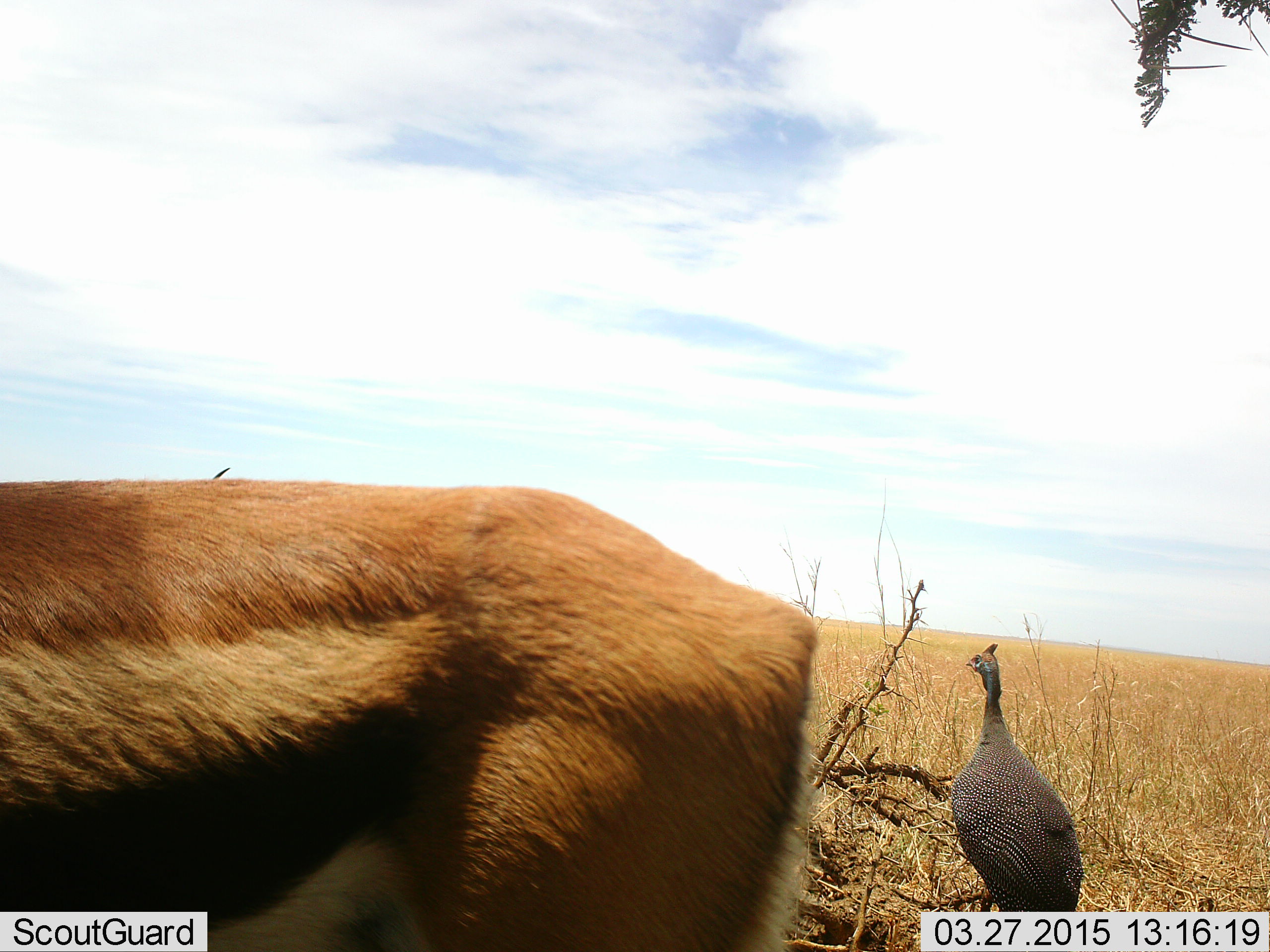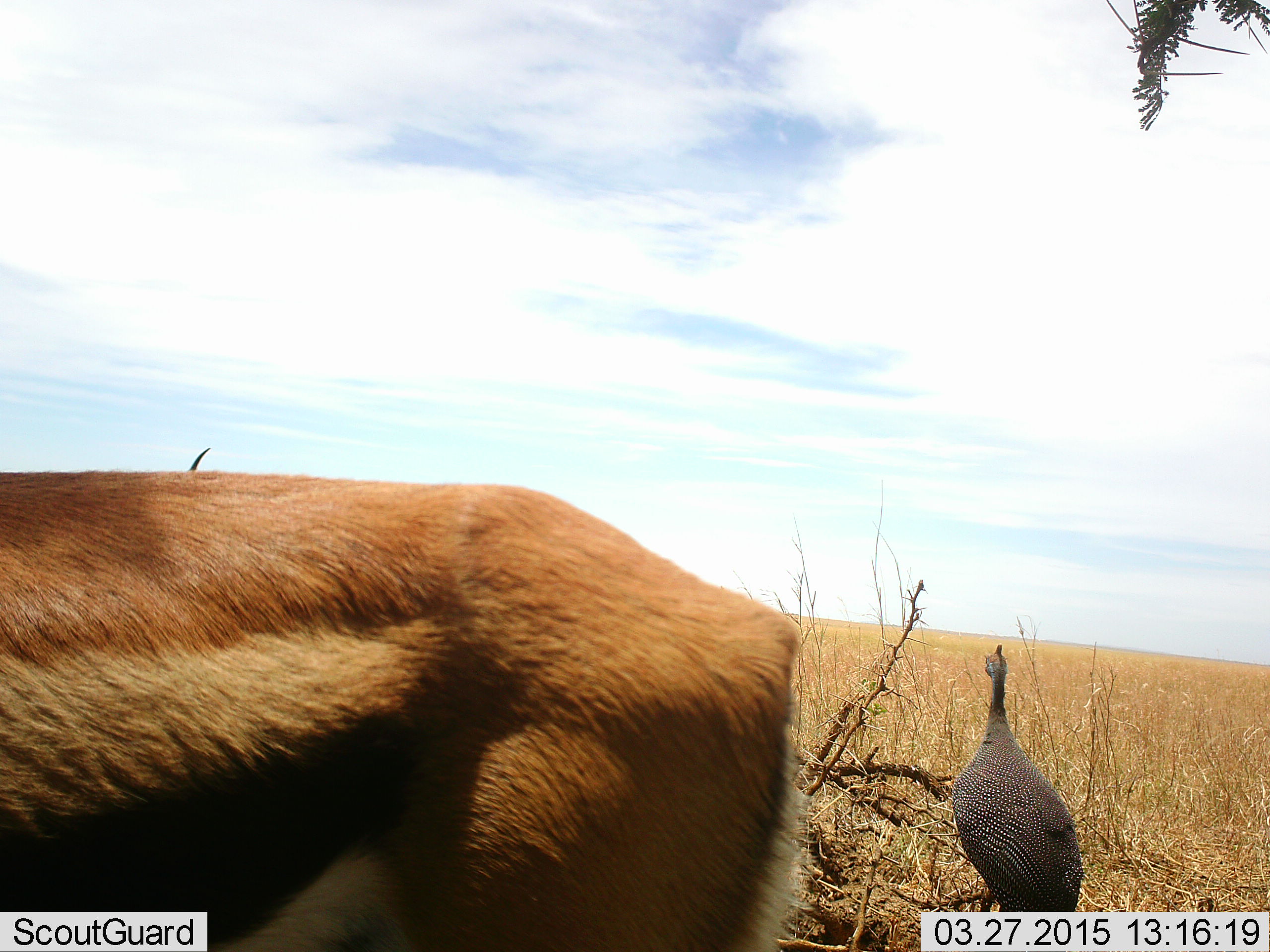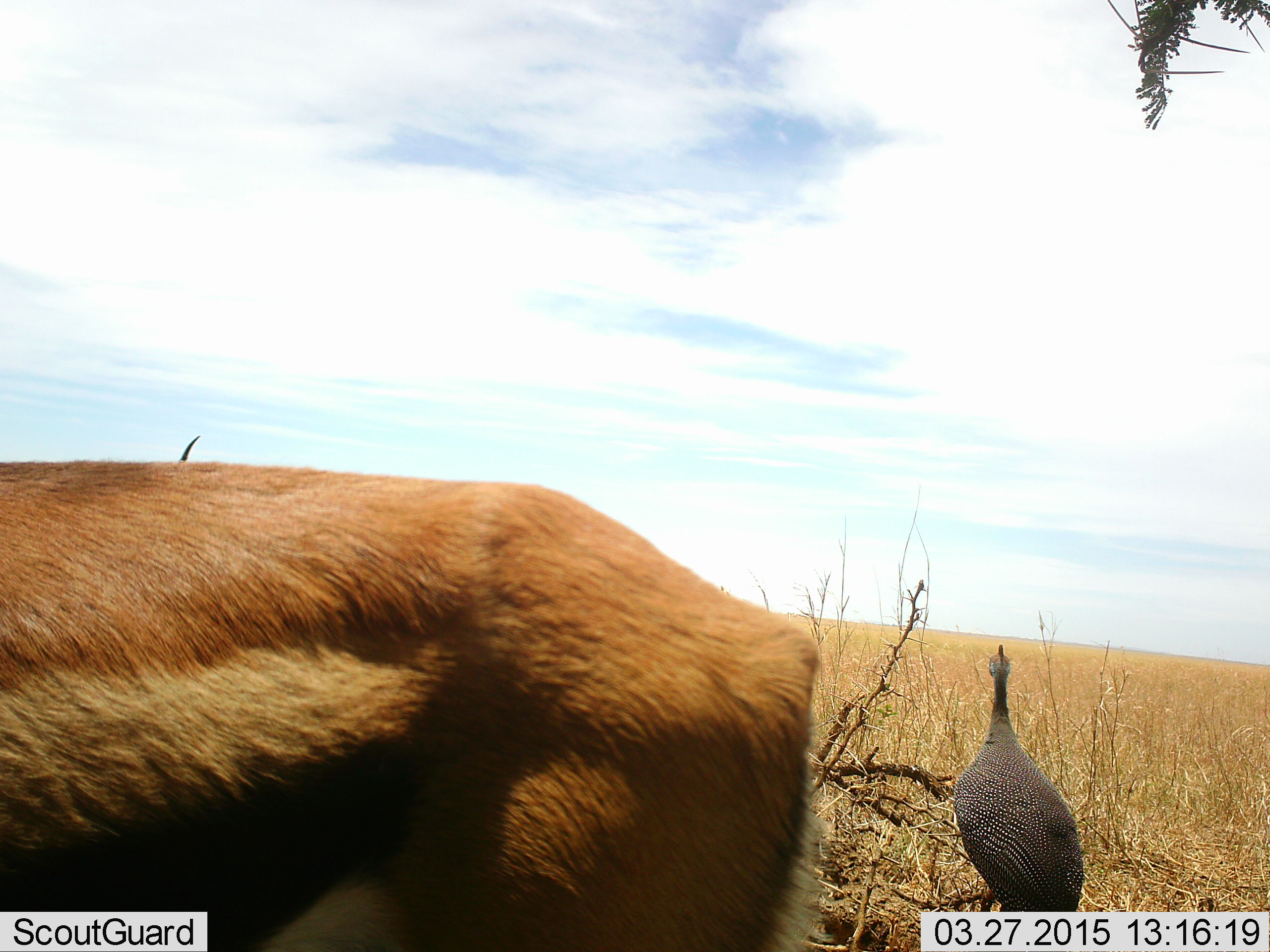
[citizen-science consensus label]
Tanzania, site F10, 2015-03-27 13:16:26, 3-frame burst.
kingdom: Animalia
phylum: Chordata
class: Mammalia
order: Artiodactyla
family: Bovidae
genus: Eudorcas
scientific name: Eudorcas thomsonii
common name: thomson's gazelle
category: gazellethomsons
Gazellethomsons (thomson's gazelle) (Eudorcas thomsonii), count 1. Behavior (volunteer vote fractions): standing 90%, resting 0%, moving 0%, interacting 0%. Young present (vote fraction): 0%. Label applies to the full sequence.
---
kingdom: Animalia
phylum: Chordata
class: Aves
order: Galliformes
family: Numididae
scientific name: Numididae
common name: guinea fowl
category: guineafowl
Guineafowl (guinea fowl) (Numididae), count 1. Behavior (volunteer vote fractions): standing 100%, resting 0%, moving 0%, interacting 0%. Young present (vote fraction): 0%. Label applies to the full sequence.